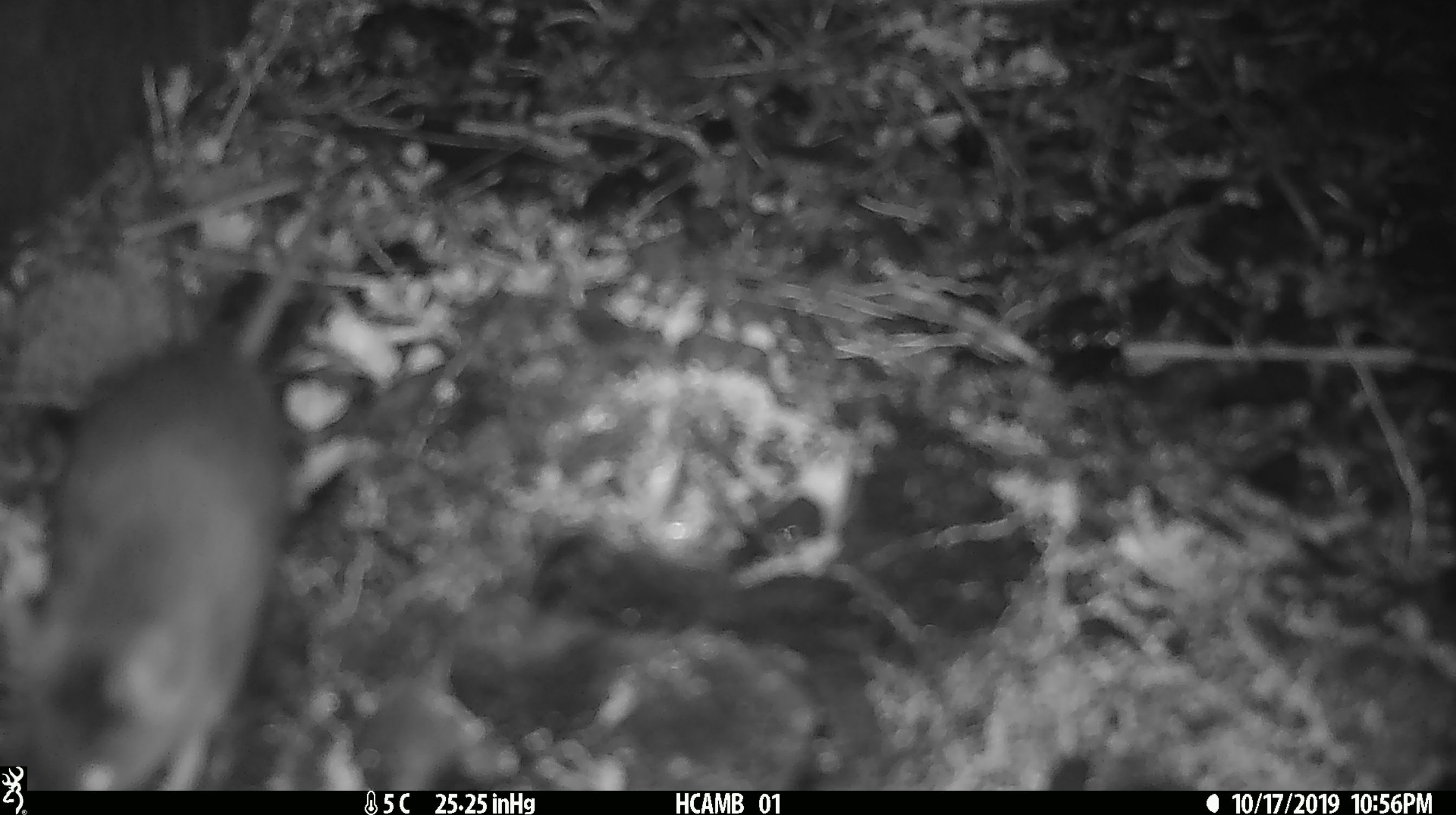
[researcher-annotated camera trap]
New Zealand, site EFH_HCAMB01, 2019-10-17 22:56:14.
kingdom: Animalia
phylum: Chordata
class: Mammalia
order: Rodentia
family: Muridae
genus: Mus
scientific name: Mus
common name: mouse